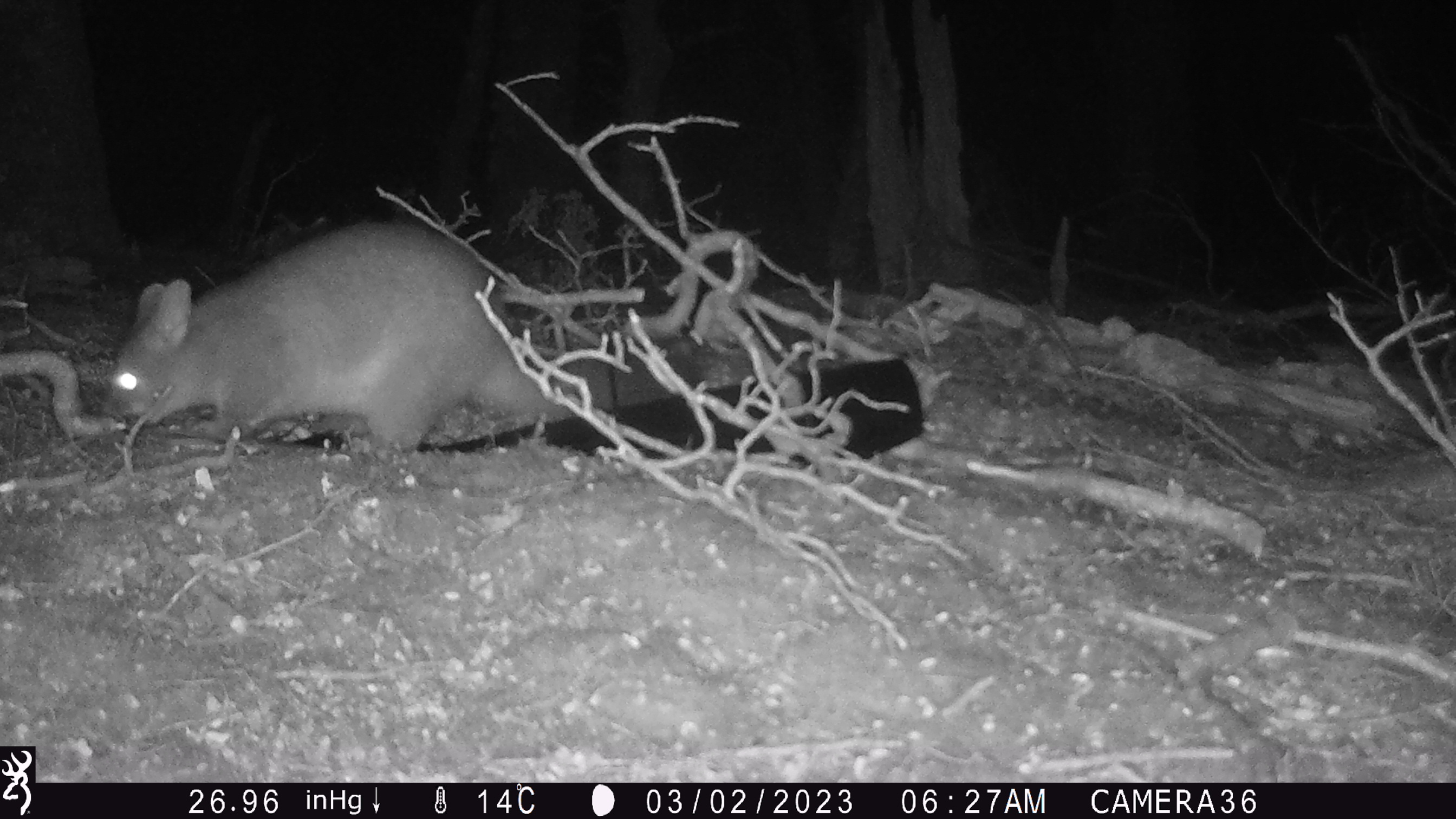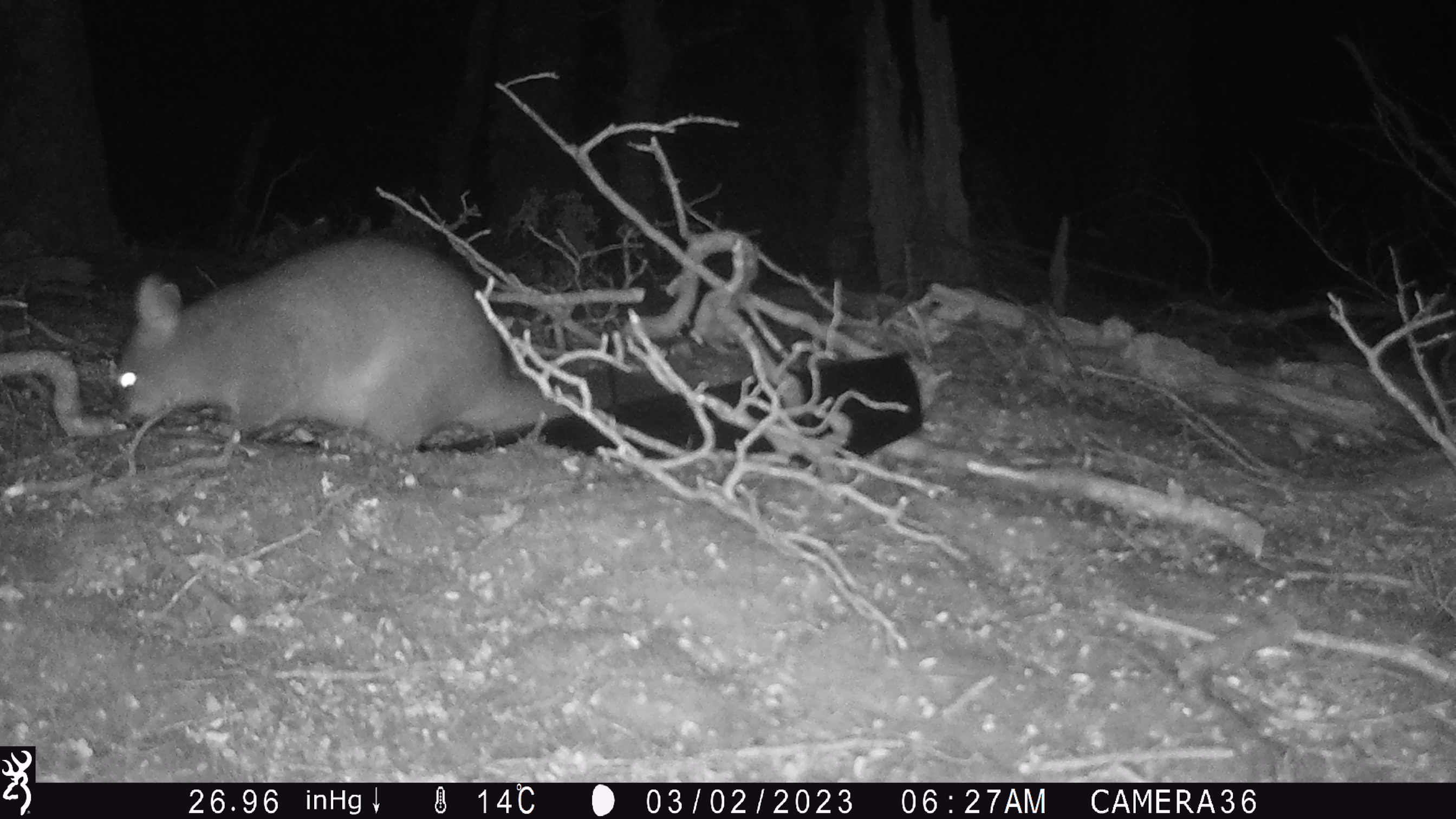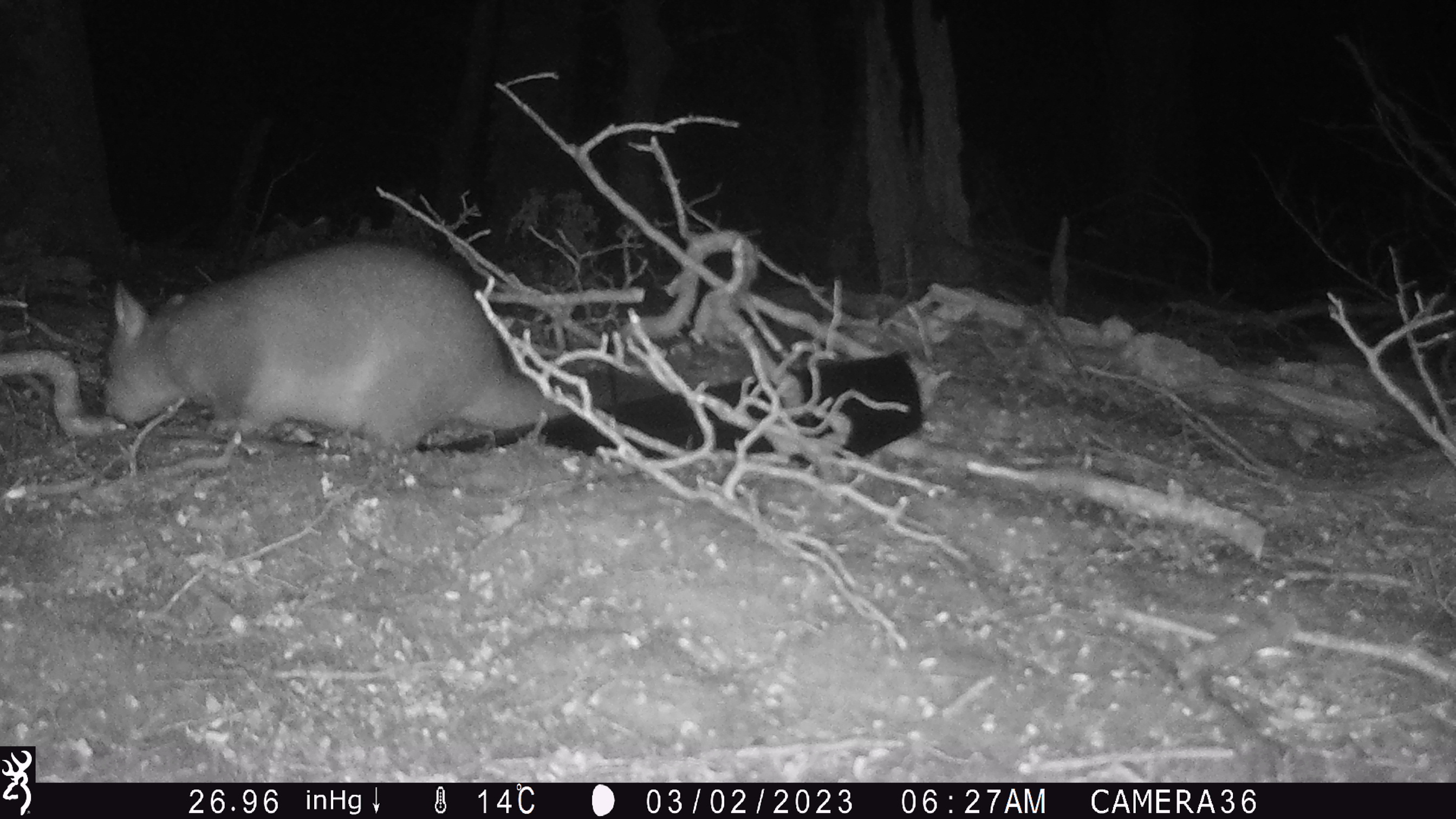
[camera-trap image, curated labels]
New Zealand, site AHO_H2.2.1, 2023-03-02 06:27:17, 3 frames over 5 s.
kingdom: Animalia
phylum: Chordata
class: Mammalia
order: Carnivora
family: Mustelidae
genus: Mustela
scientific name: Mustela erminea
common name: stoat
Stoat (Mustela erminea).